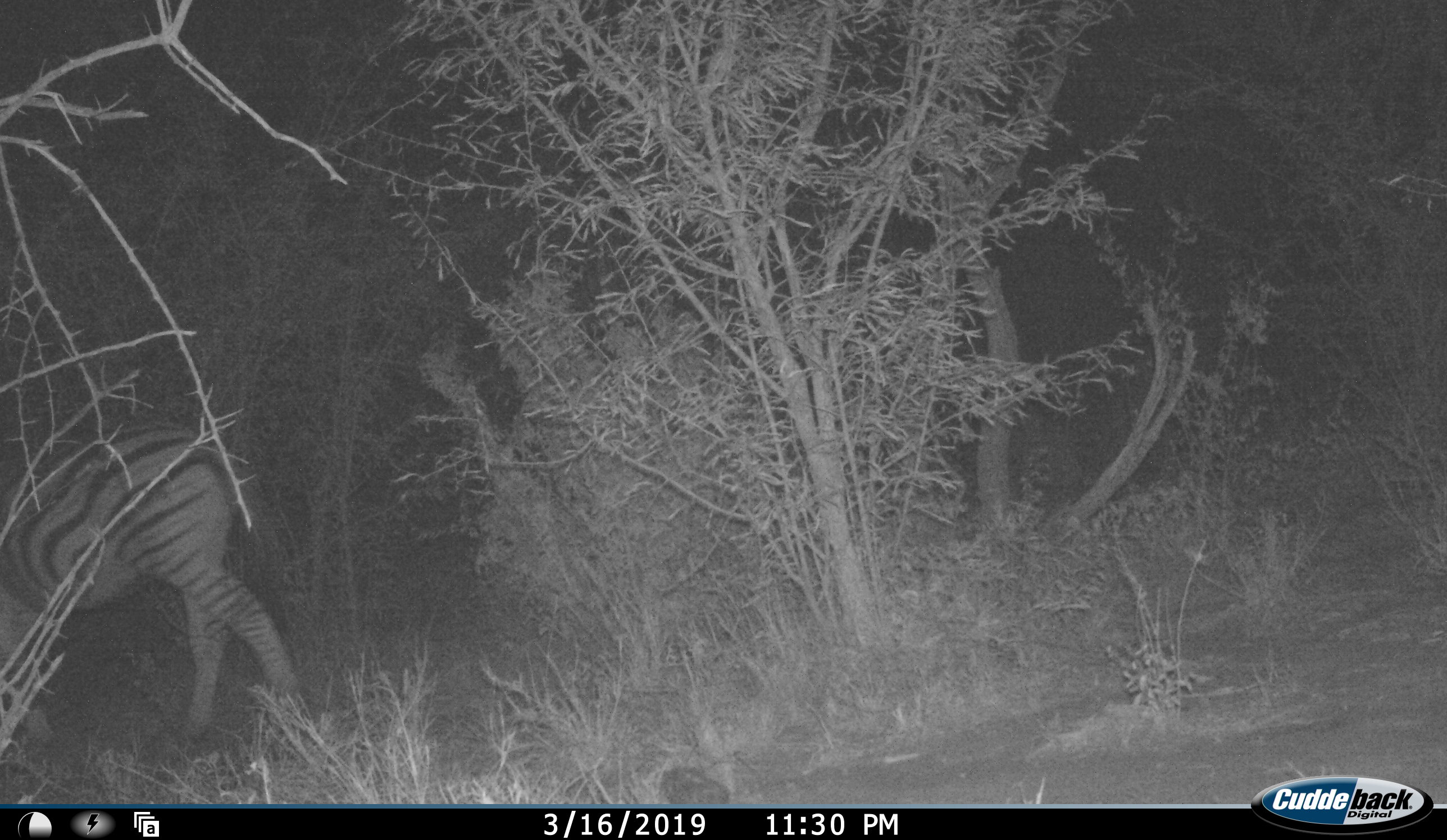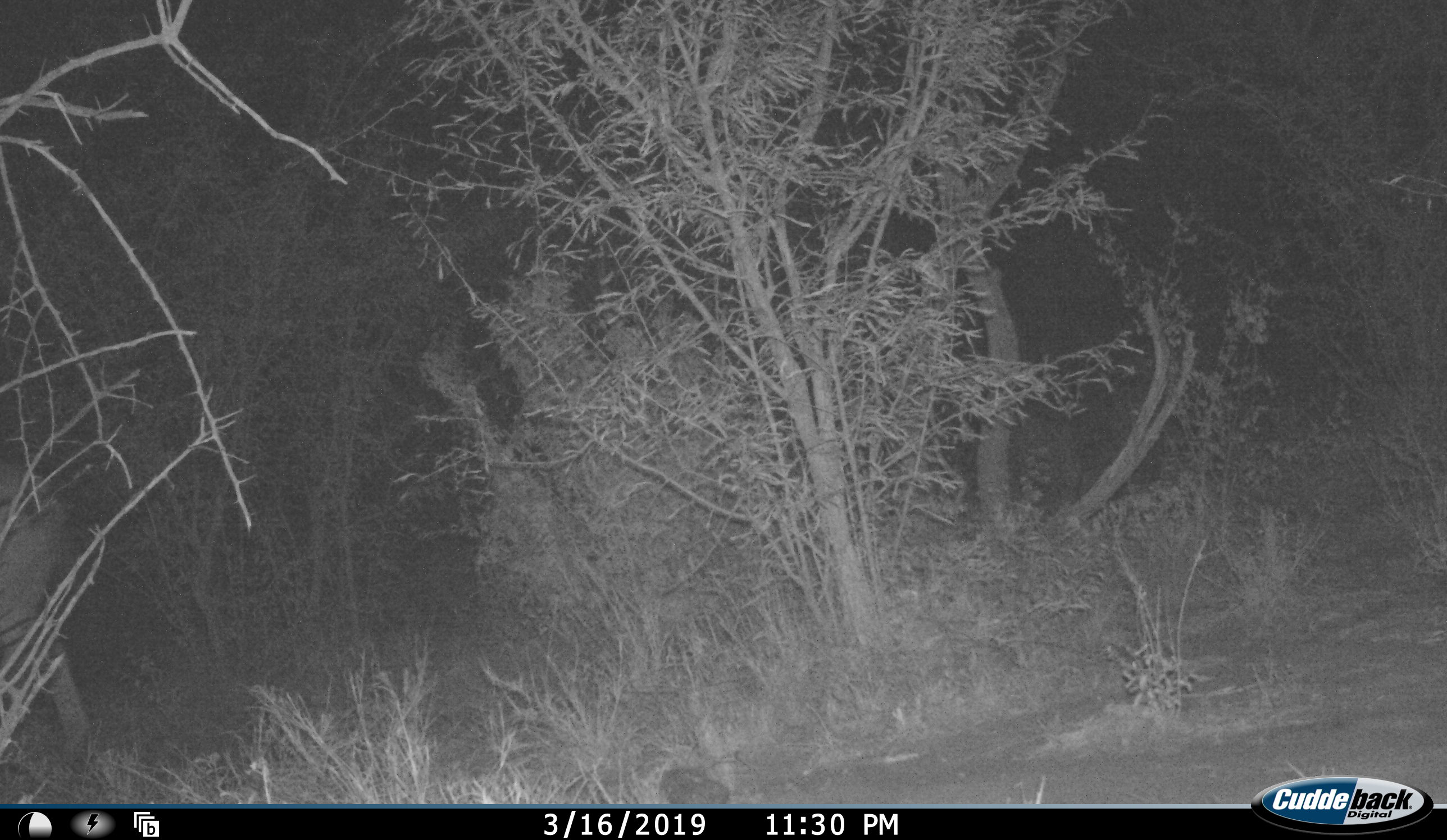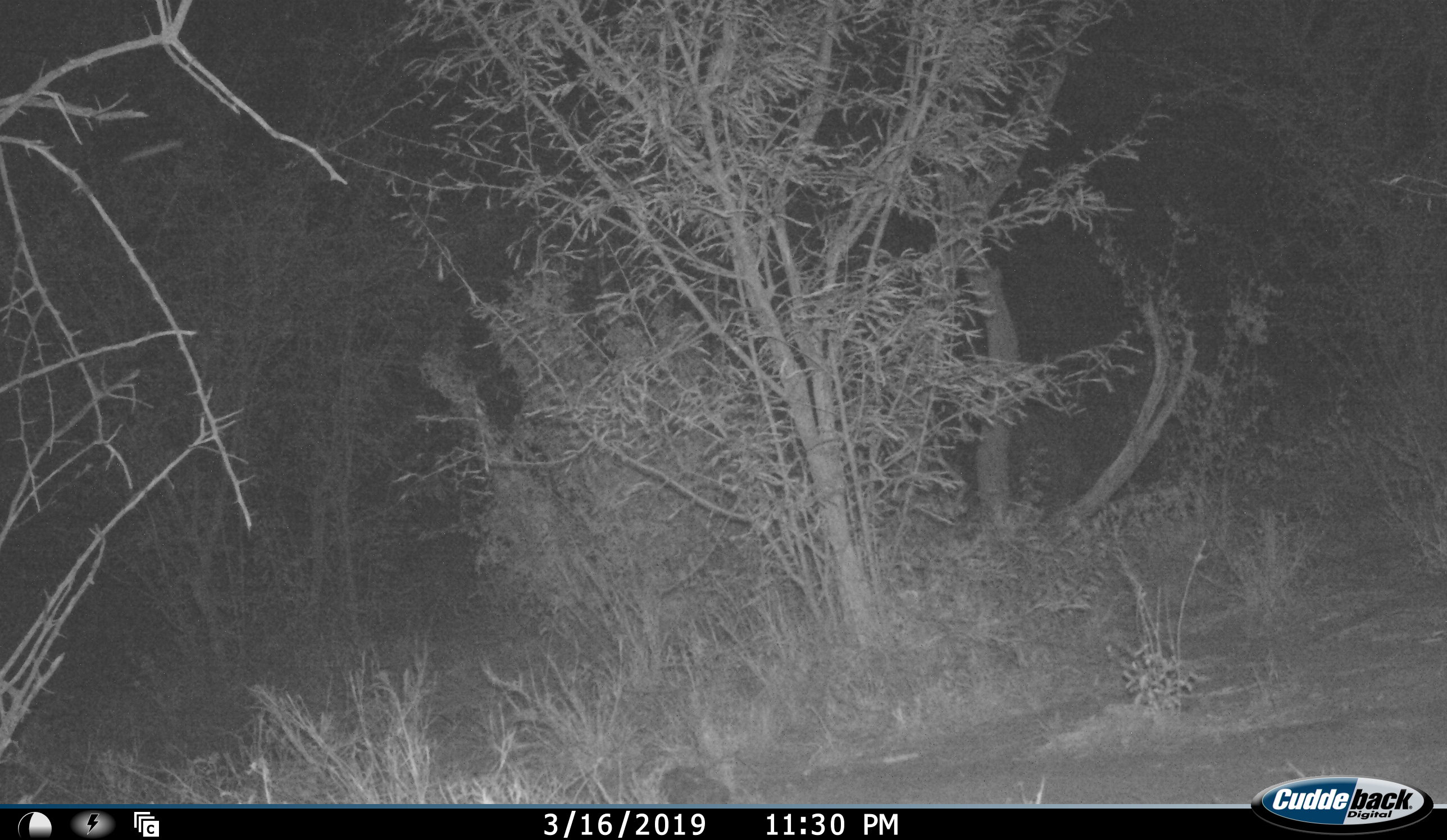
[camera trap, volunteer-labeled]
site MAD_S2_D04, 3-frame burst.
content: unidentified animal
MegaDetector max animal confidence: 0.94